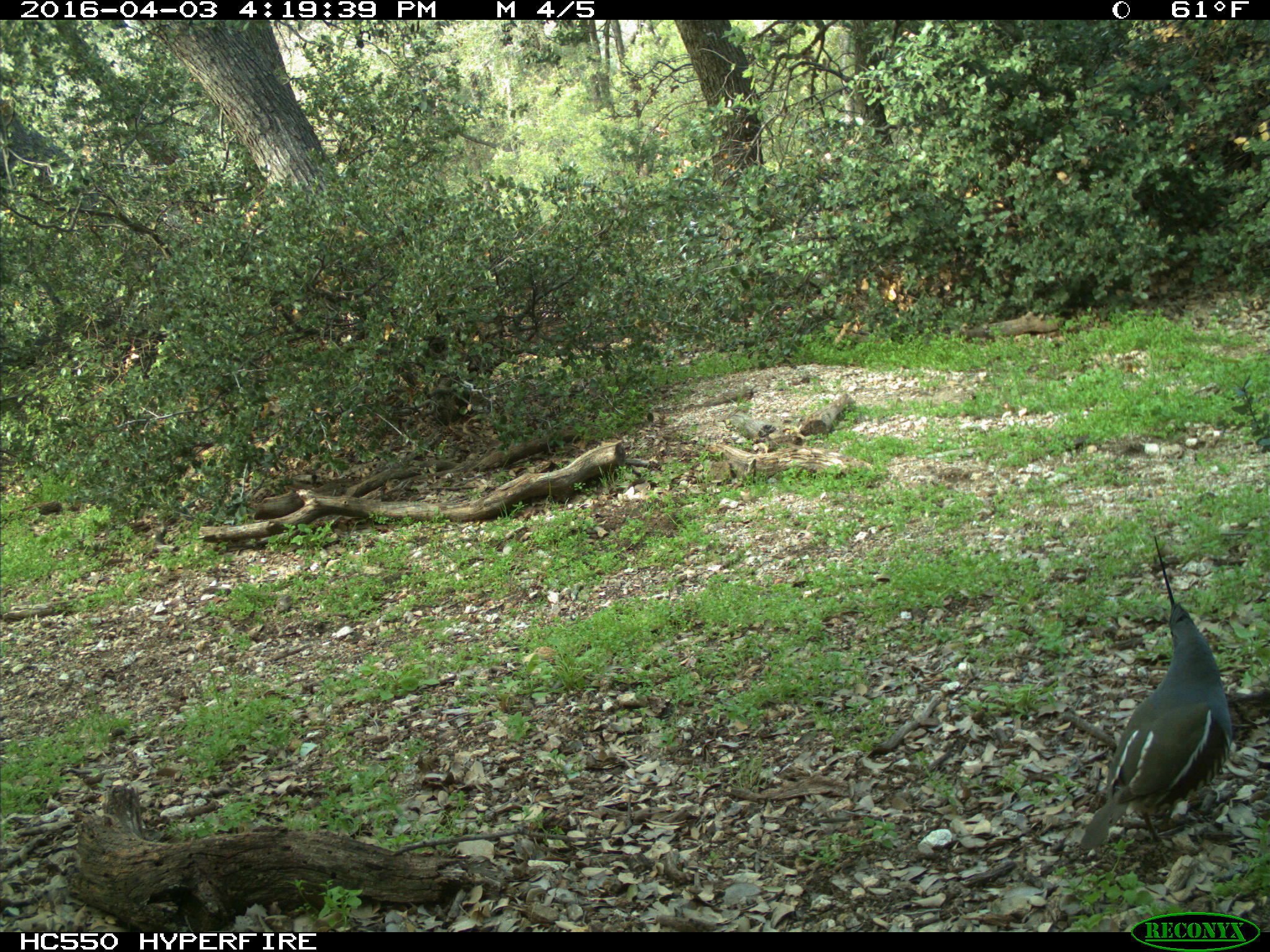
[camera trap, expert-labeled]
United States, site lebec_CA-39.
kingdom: Animalia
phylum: Chordata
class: Aves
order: Galliformes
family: Odontophoridae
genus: Callipepla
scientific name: Callipepla californica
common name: california quail